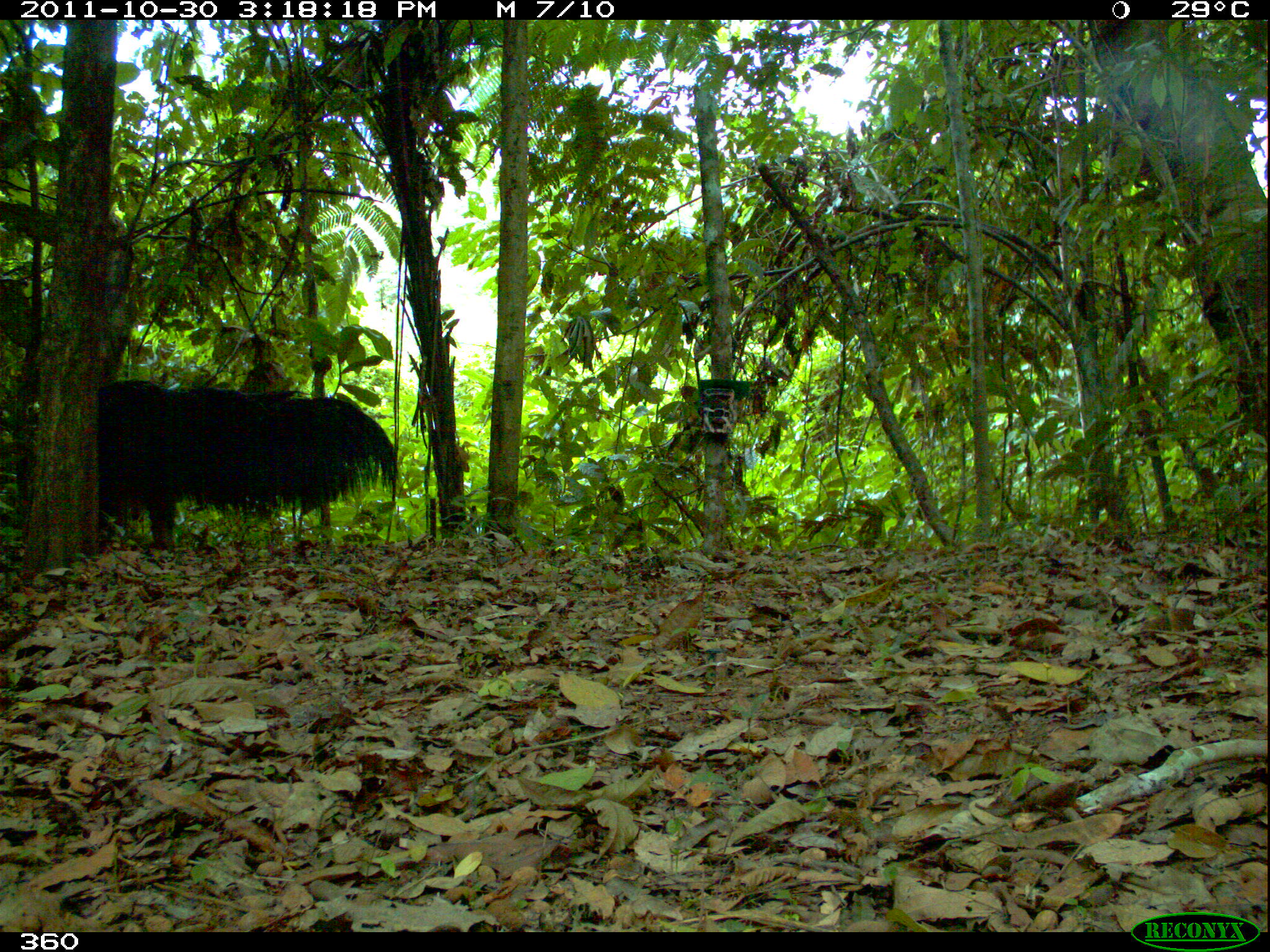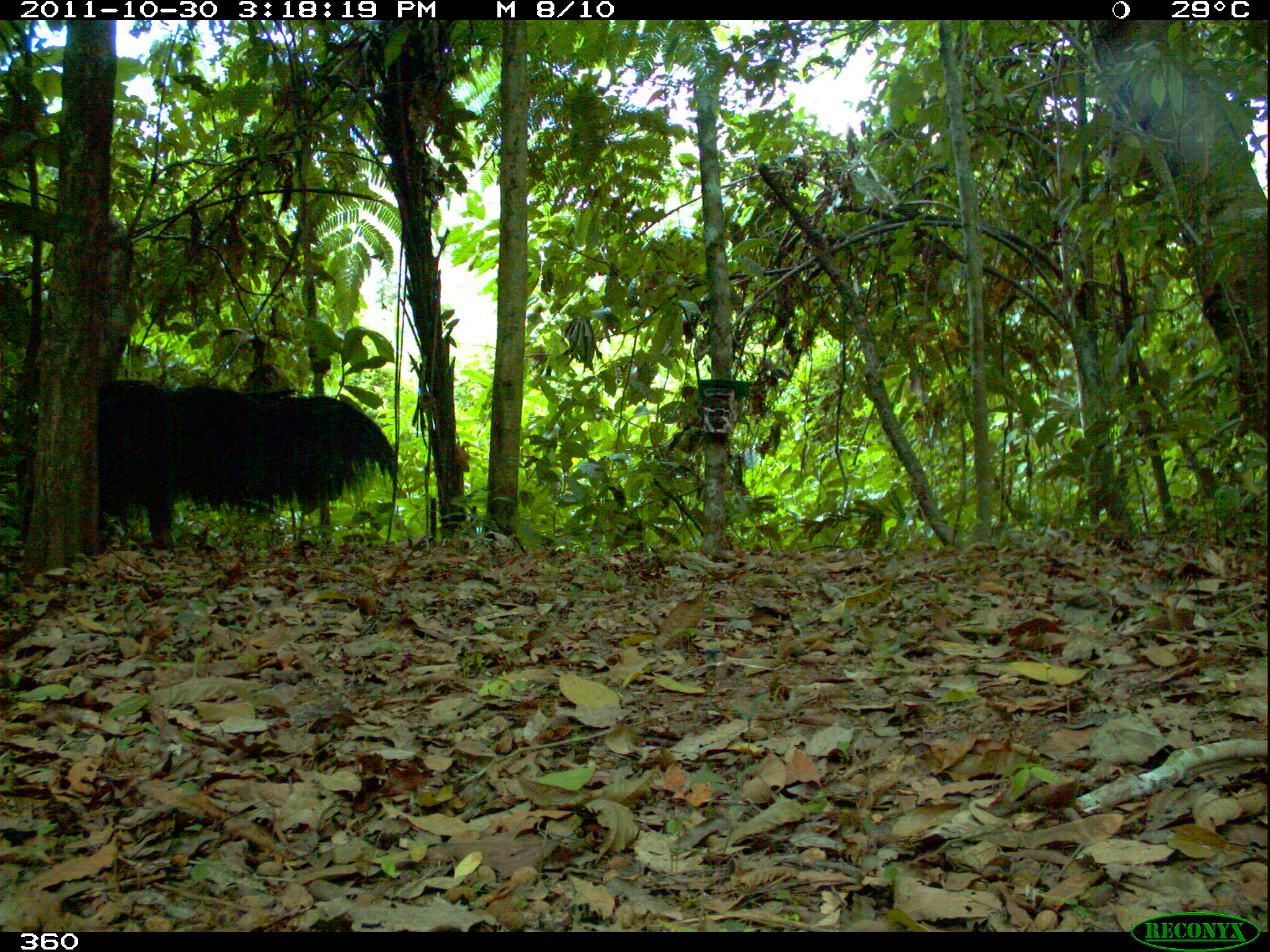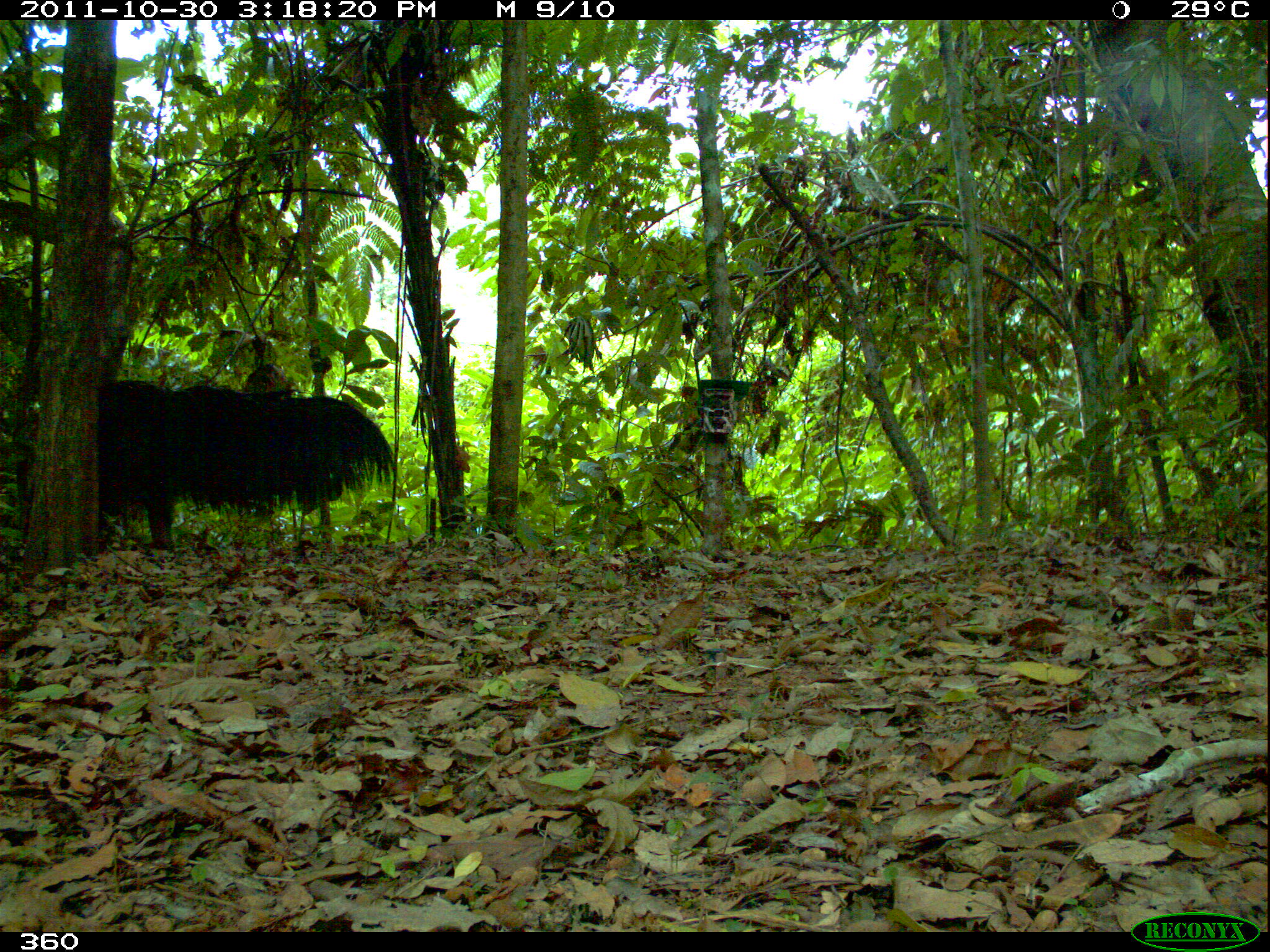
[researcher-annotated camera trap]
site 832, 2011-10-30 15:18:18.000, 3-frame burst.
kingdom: Animalia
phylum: Chordata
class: Mammalia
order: Pilosa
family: Myrmecophagidae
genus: Myrmecophaga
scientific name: Myrmecophaga tridactyla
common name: giant anteater